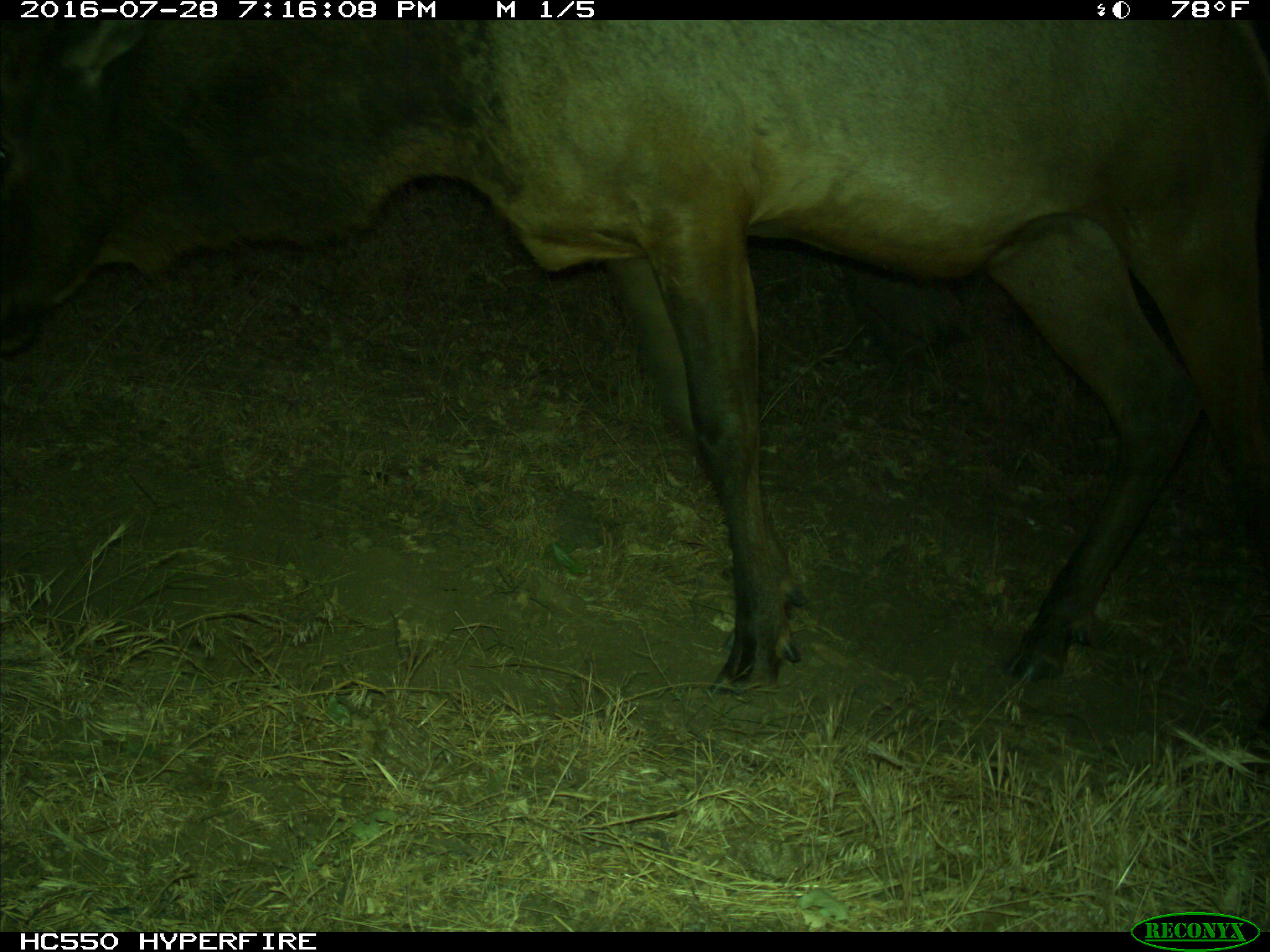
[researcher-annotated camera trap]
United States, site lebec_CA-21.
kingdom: Animalia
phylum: Chordata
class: Mammalia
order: Artiodactyla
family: Cervidae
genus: Cervus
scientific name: Cervus canadensis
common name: elk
Cervus canadensis (elk).